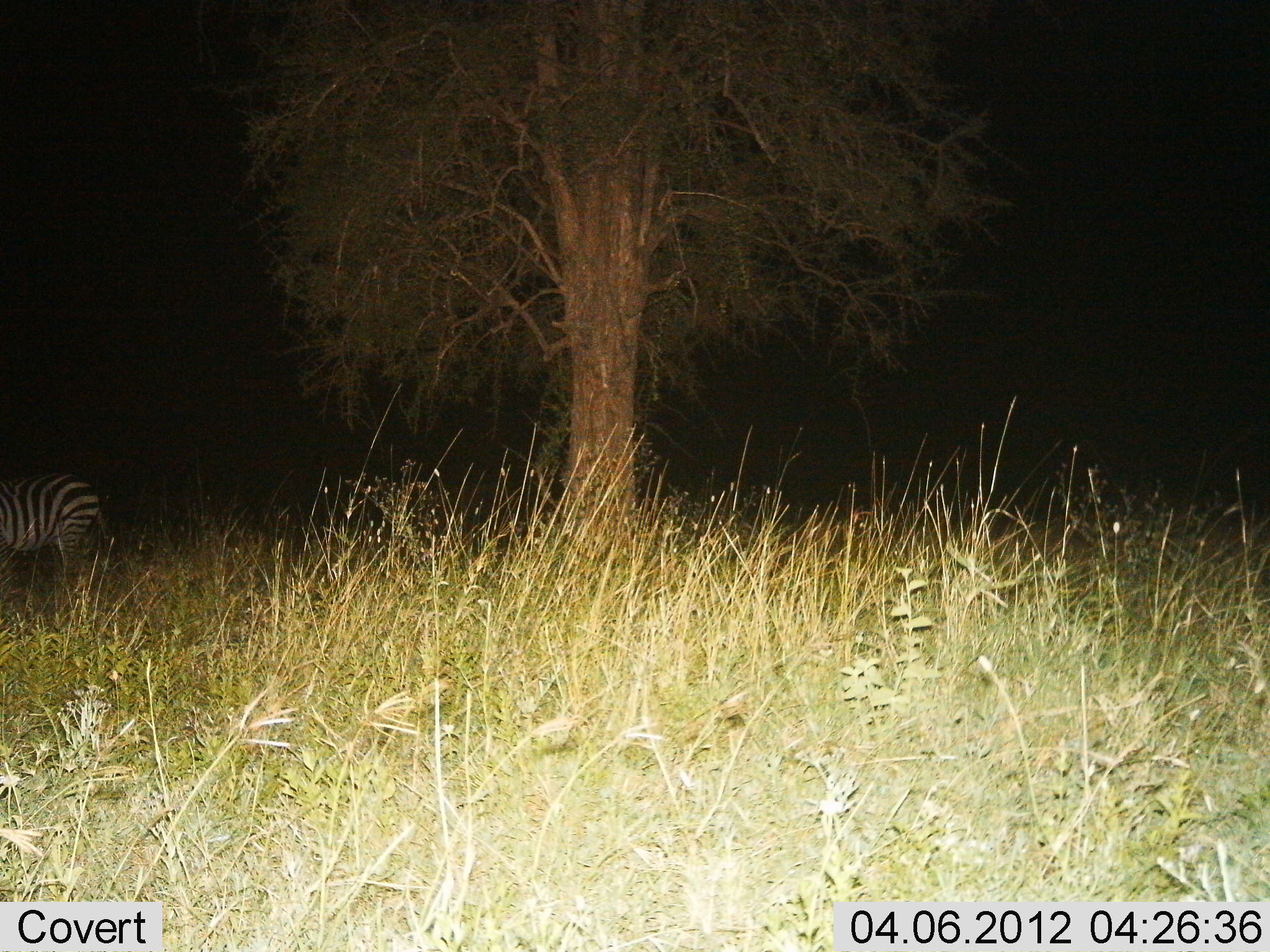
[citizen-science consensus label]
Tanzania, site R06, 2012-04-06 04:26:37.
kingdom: Animalia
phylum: Chordata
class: Mammalia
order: Perissodactyla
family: Equidae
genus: Equus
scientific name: Equus quagga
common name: plains zebra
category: zebra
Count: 1.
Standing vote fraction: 100%.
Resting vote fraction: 0%.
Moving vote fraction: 0%.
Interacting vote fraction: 0%.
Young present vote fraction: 0%.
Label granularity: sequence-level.